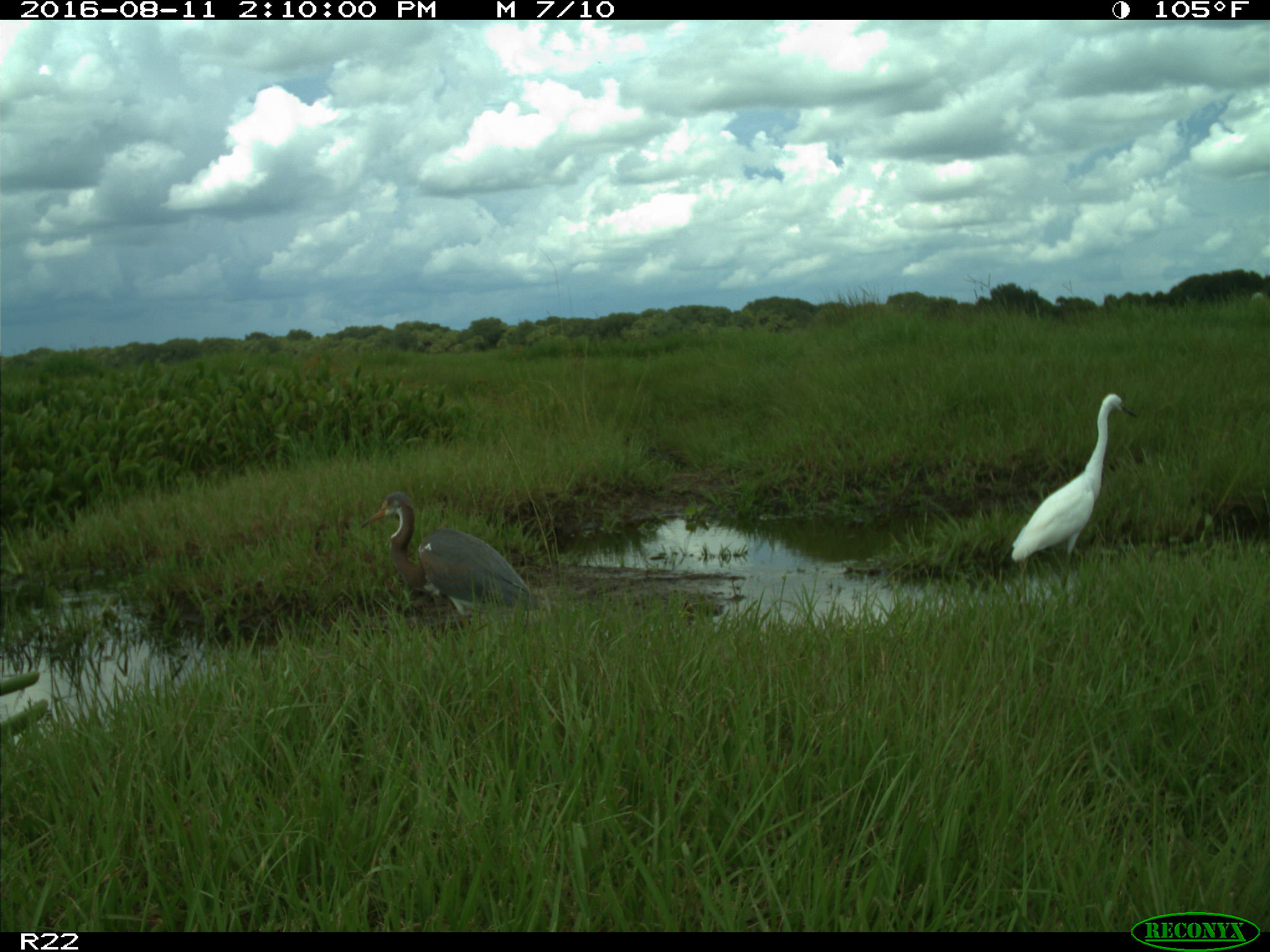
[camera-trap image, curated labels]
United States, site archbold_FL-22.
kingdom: Animalia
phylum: Chordata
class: Aves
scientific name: Aves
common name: birds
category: unidentified bird